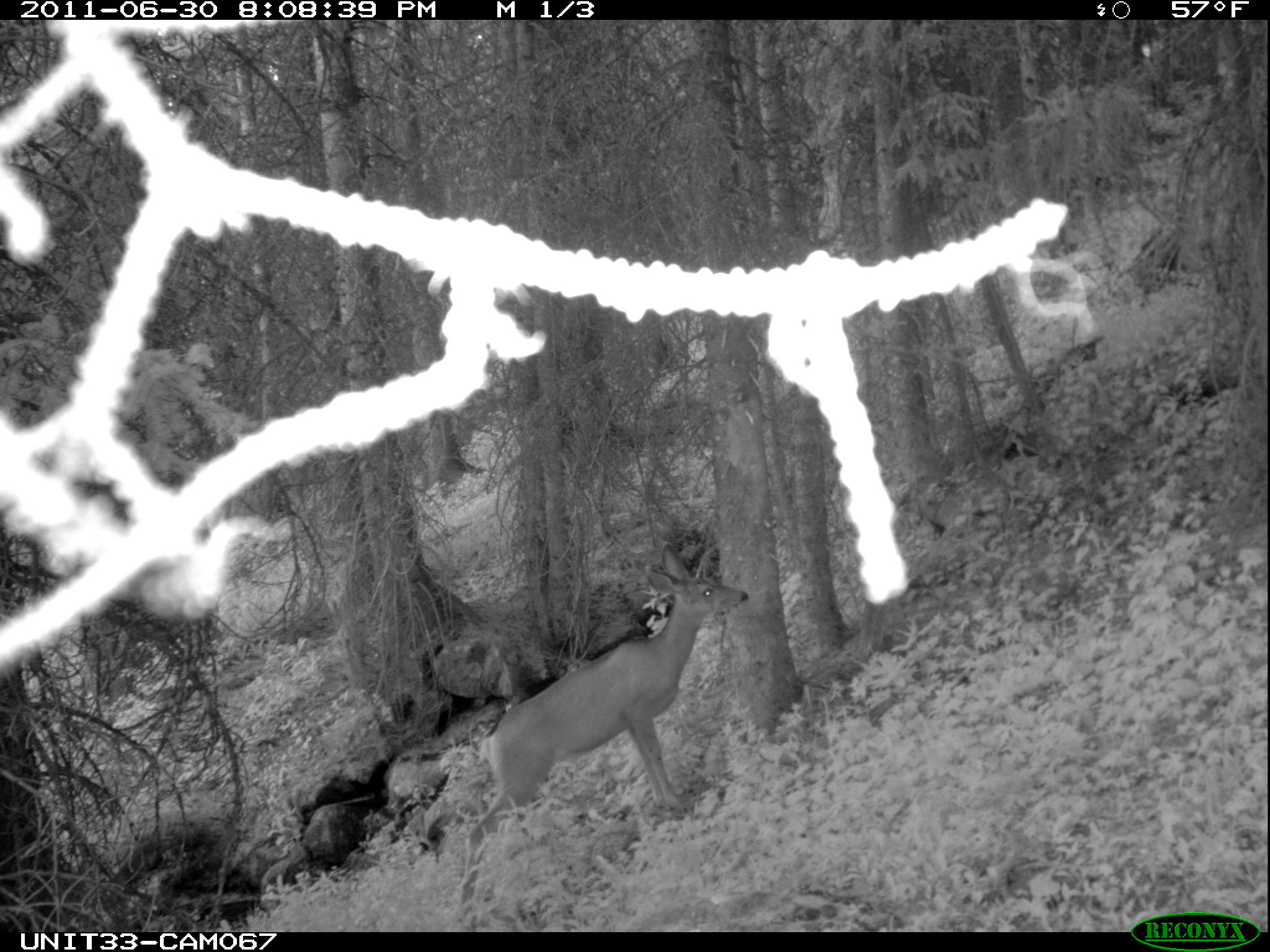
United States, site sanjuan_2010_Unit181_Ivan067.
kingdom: Animalia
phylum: Chordata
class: Mammalia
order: Artiodactyla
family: Cervidae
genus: Odocoileus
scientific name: Odocoileus hemionus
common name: mule deer